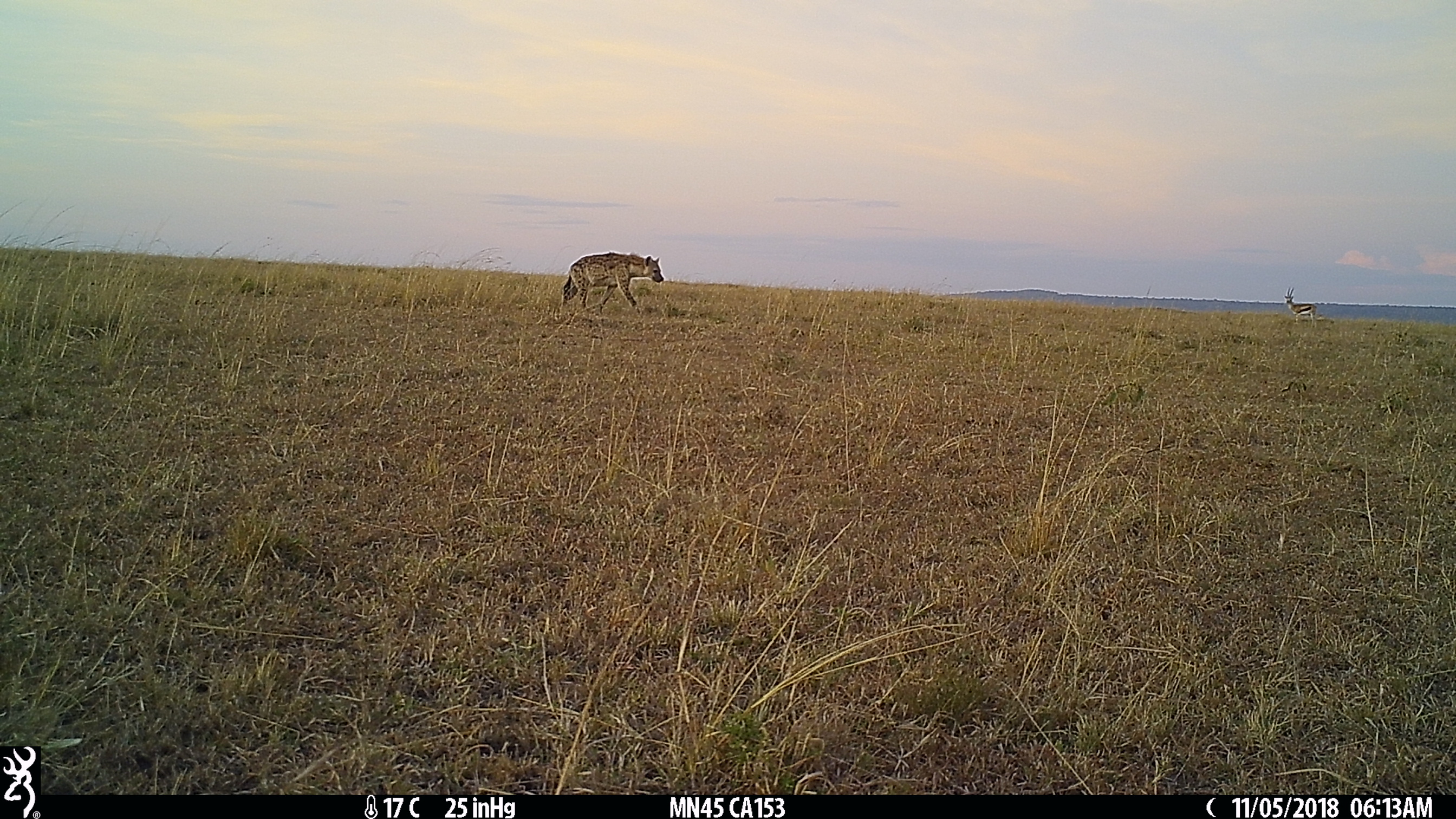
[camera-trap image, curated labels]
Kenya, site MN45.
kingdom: Animalia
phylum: Chordata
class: Mammalia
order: Carnivora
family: Hyaenidae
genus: Crocuta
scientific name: Crocuta crocuta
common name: spotted hyena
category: hyena spotted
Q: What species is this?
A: Hyena spotted (spotted hyena) (Crocuta crocuta).